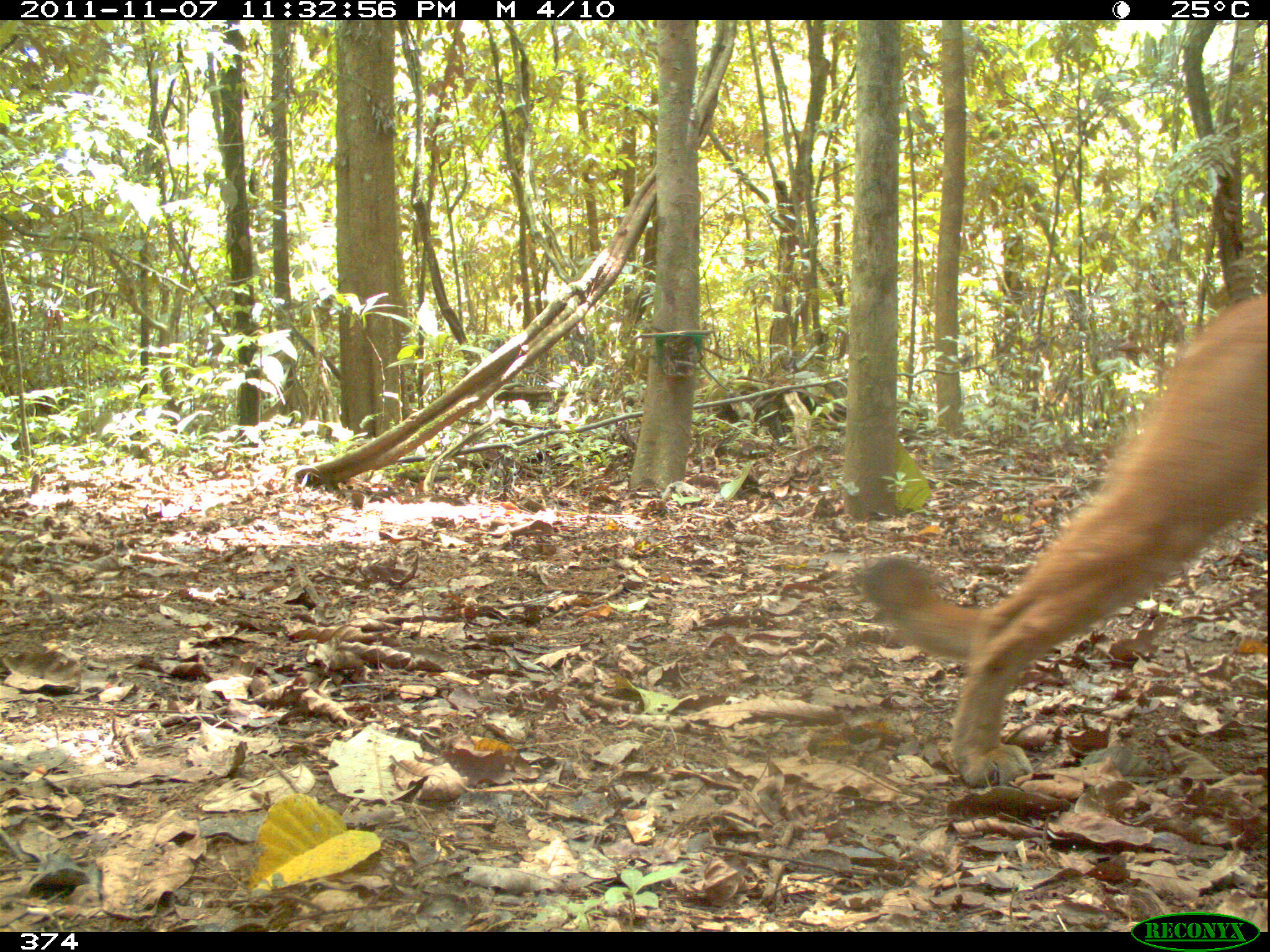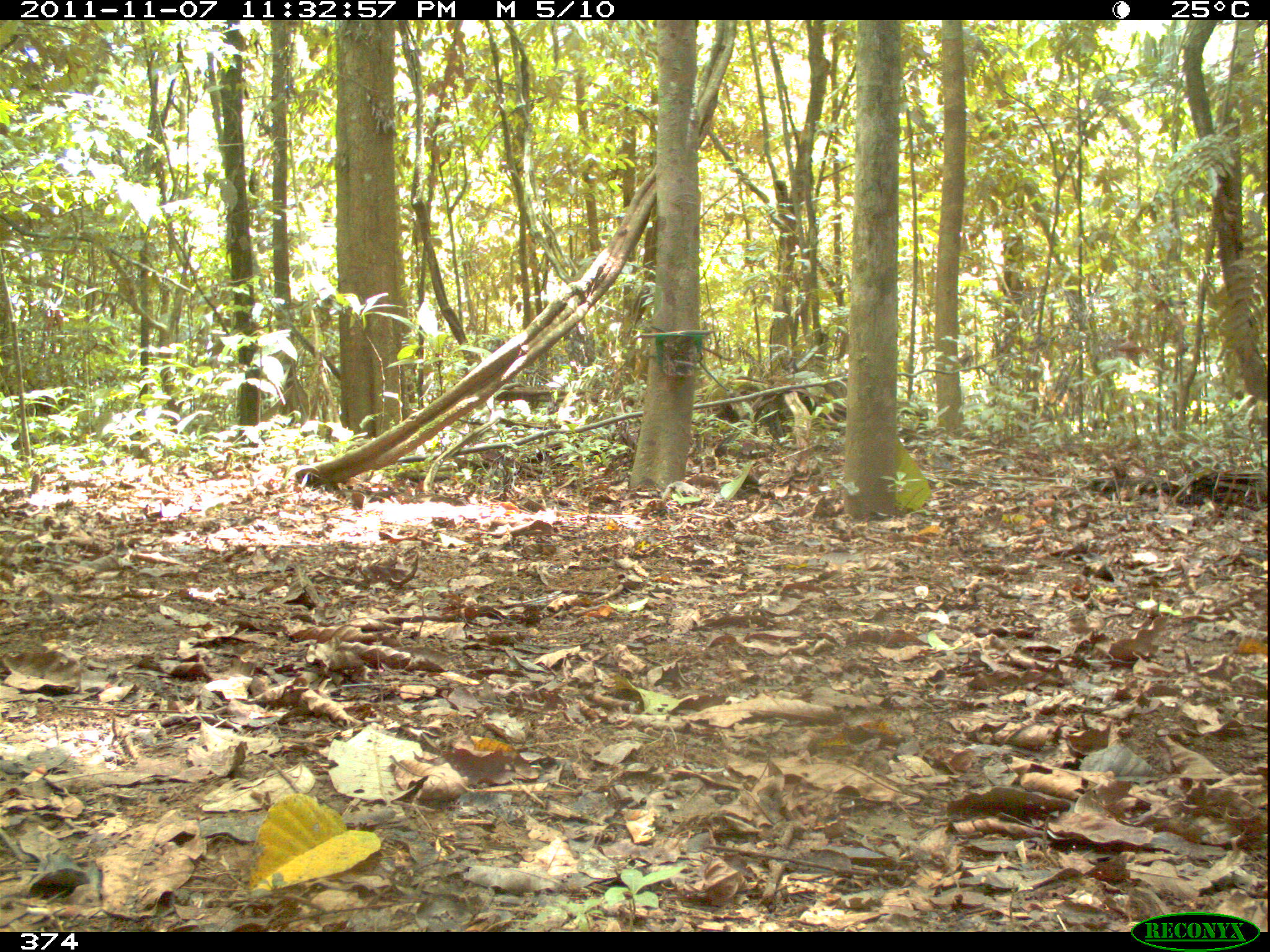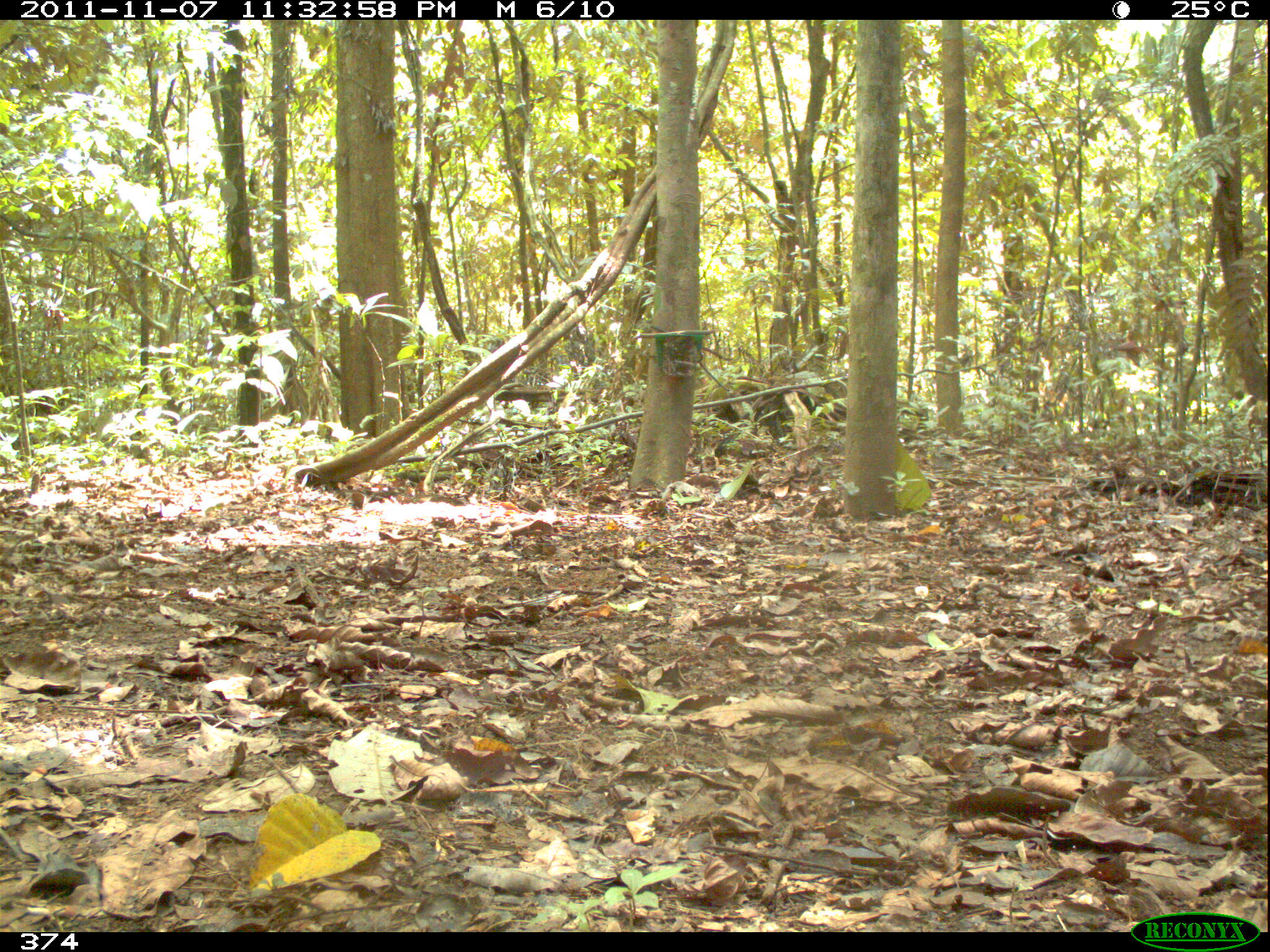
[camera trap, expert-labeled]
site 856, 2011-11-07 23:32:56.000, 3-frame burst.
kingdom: Animalia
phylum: Chordata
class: Mammalia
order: Carnivora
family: Felidae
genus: Puma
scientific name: Puma concolor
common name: mountain lion